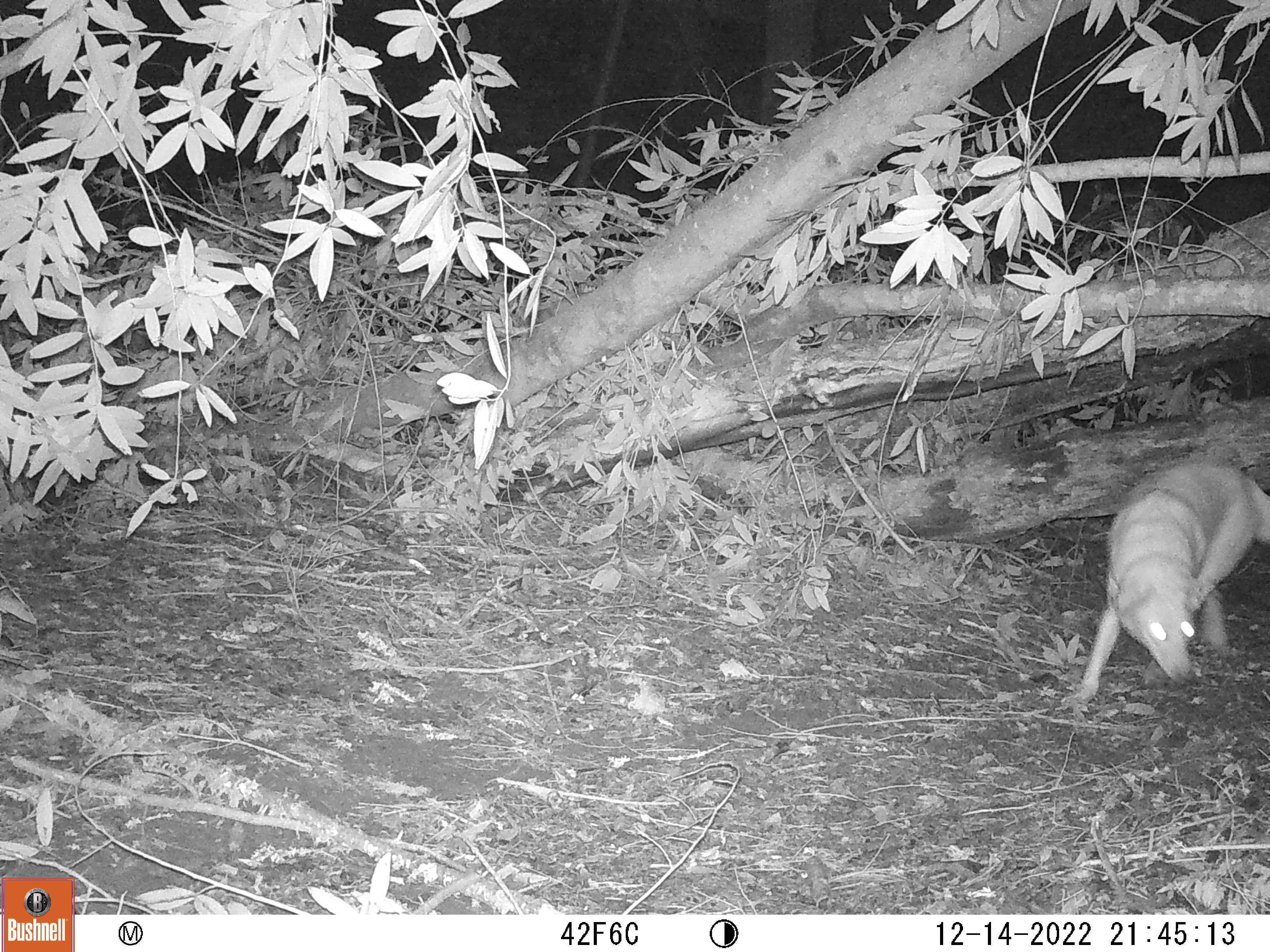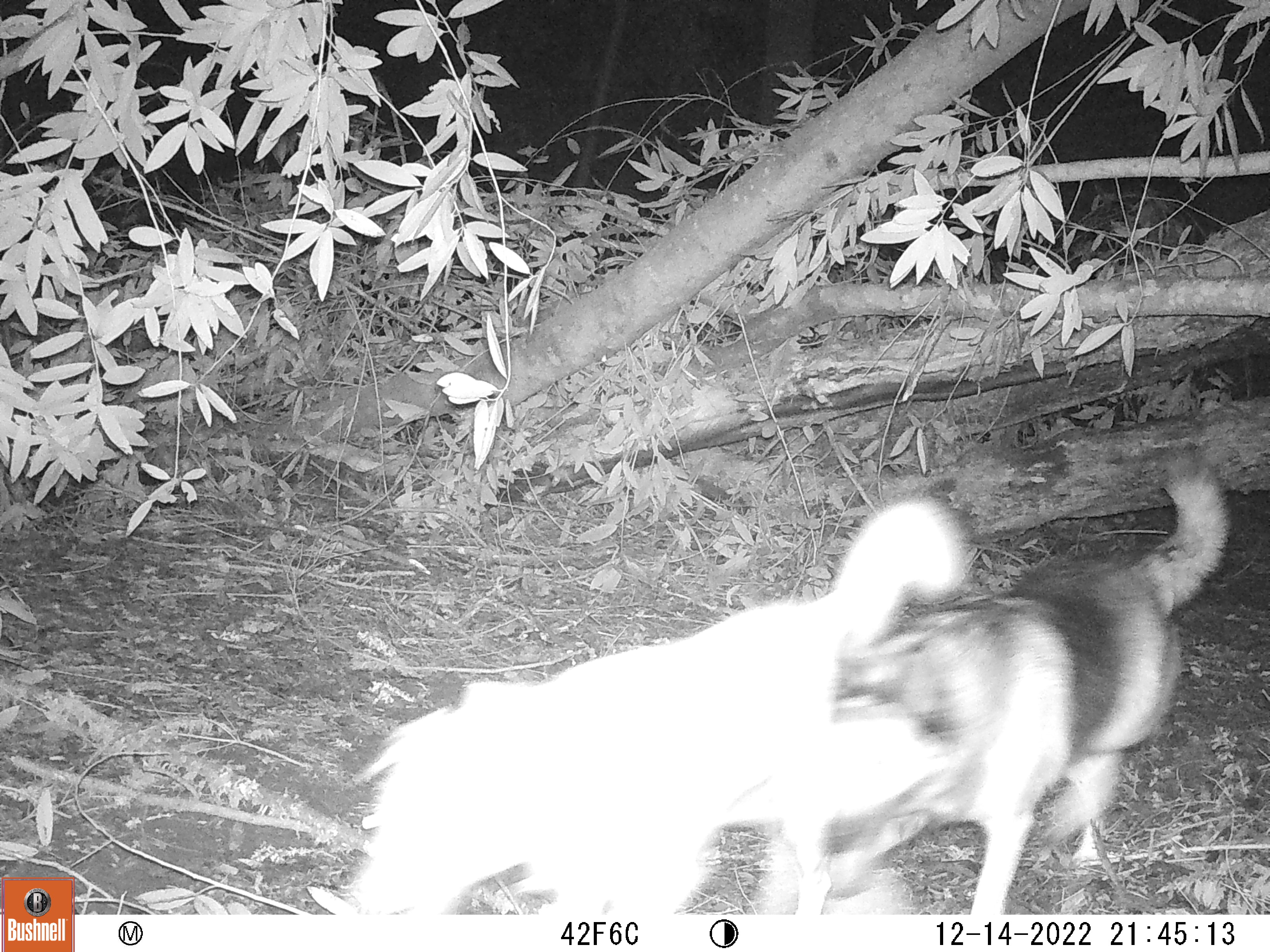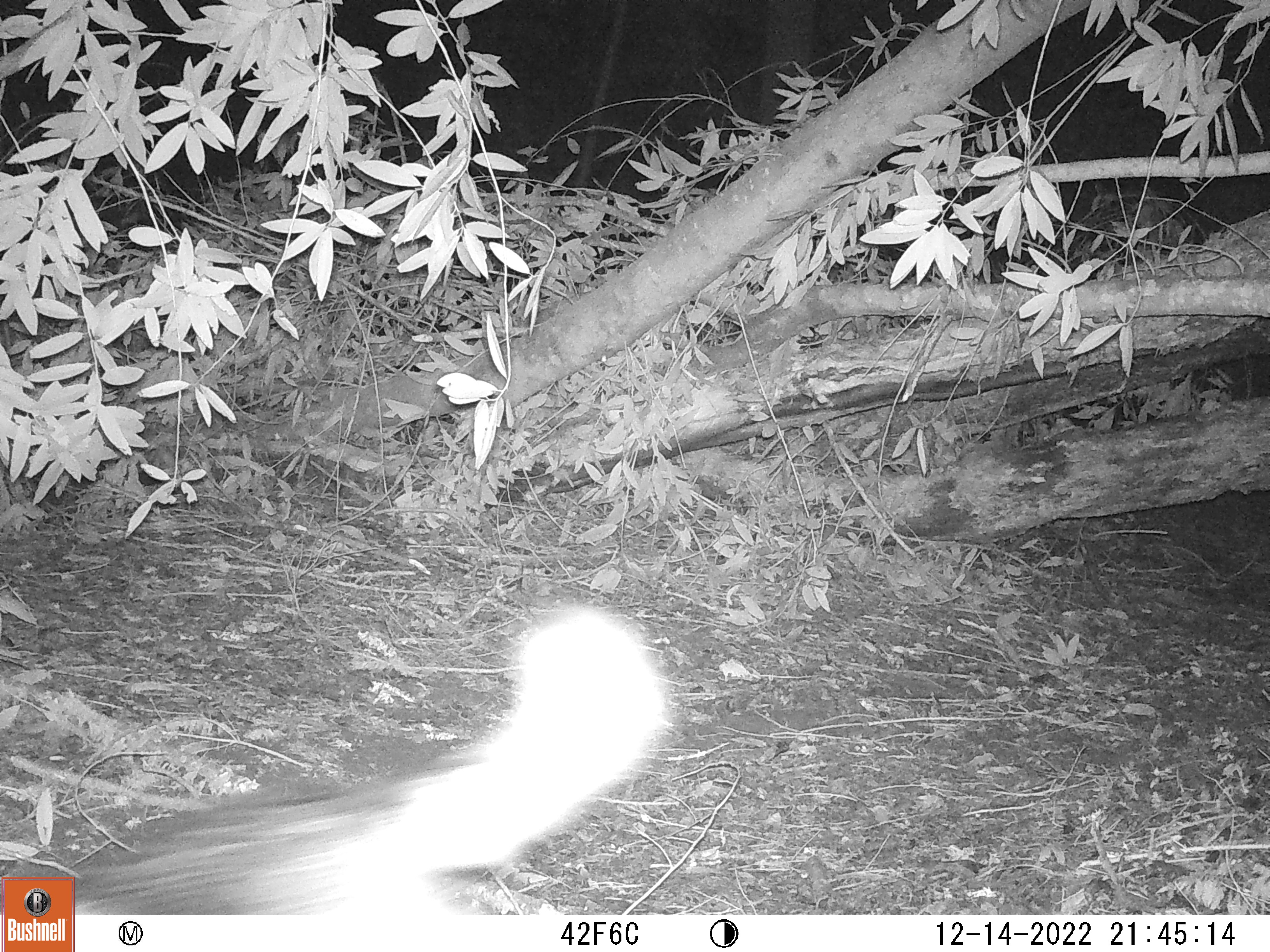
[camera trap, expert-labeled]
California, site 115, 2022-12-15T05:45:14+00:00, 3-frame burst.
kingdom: Animalia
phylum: Chordata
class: Mammalia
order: Carnivora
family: Canidae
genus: Canis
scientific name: Canis latrans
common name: coyote